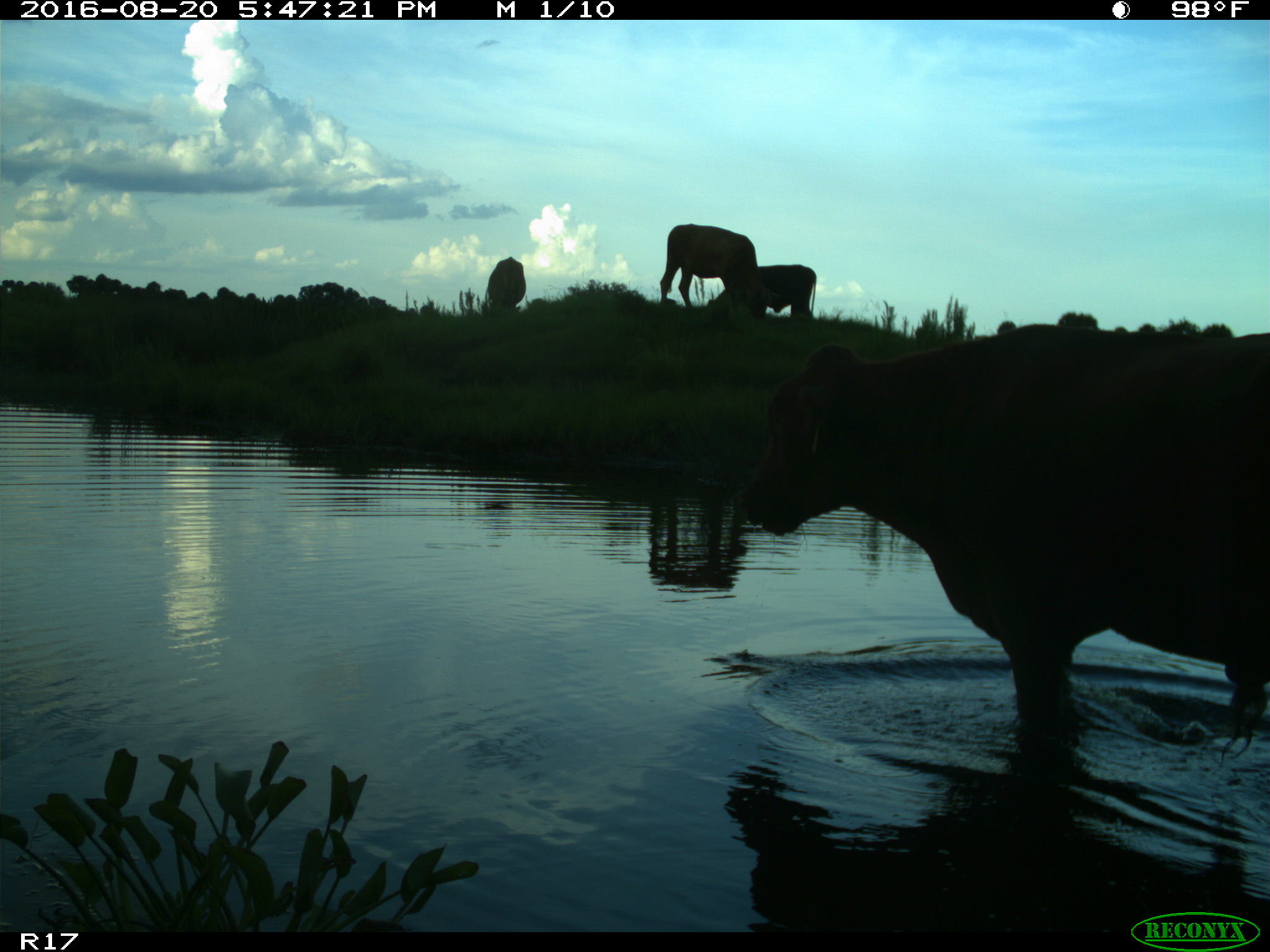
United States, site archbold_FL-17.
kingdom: Animalia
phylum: Chordata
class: Mammalia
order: Artiodactyla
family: Bovidae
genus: Bos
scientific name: Bos taurus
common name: domestic cow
Bos taurus (domestic cow).